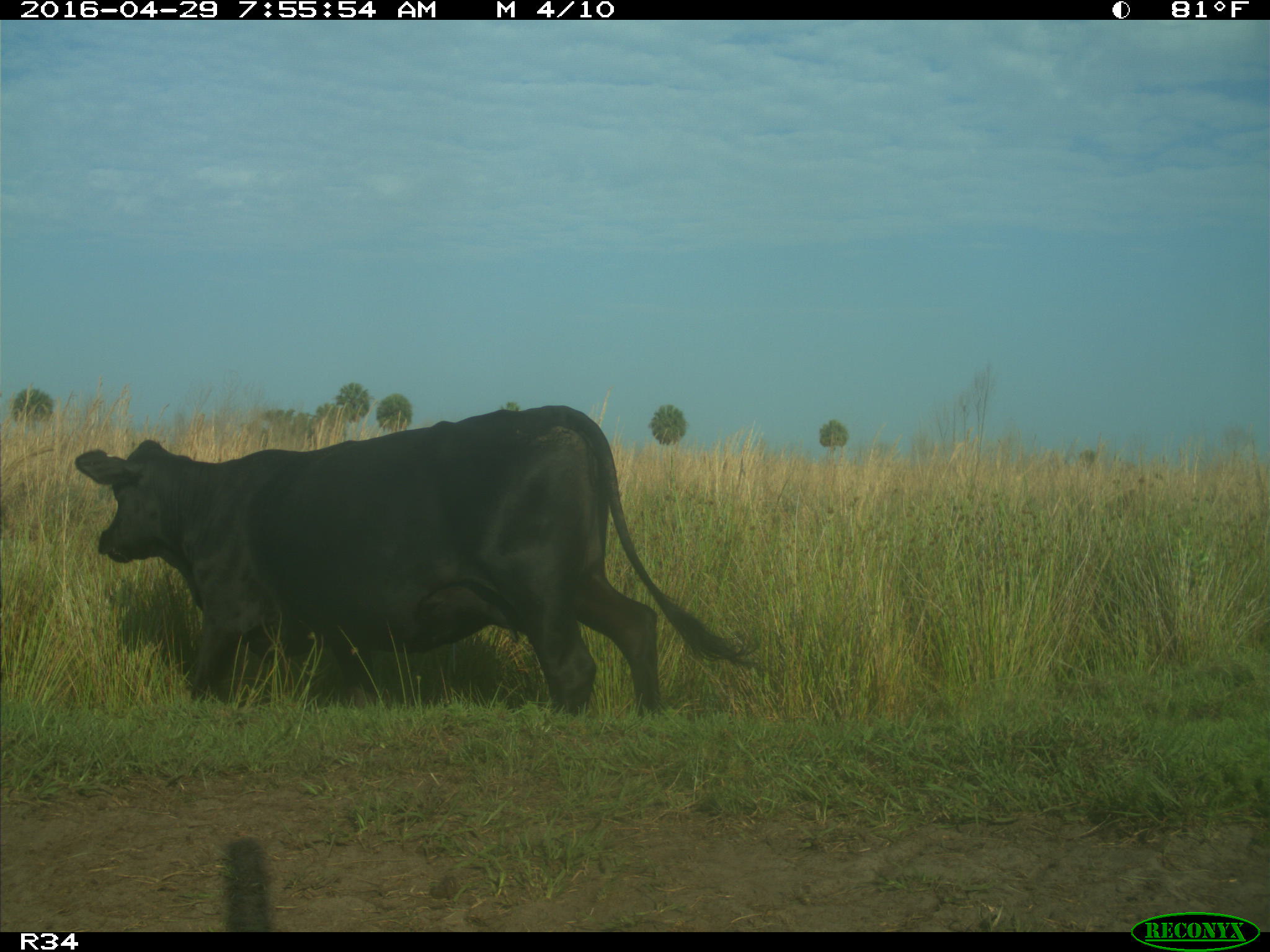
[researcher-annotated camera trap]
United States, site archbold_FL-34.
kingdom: Animalia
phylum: Chordata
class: Mammalia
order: Artiodactyla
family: Bovidae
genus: Bos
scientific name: Bos taurus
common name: domestic cow